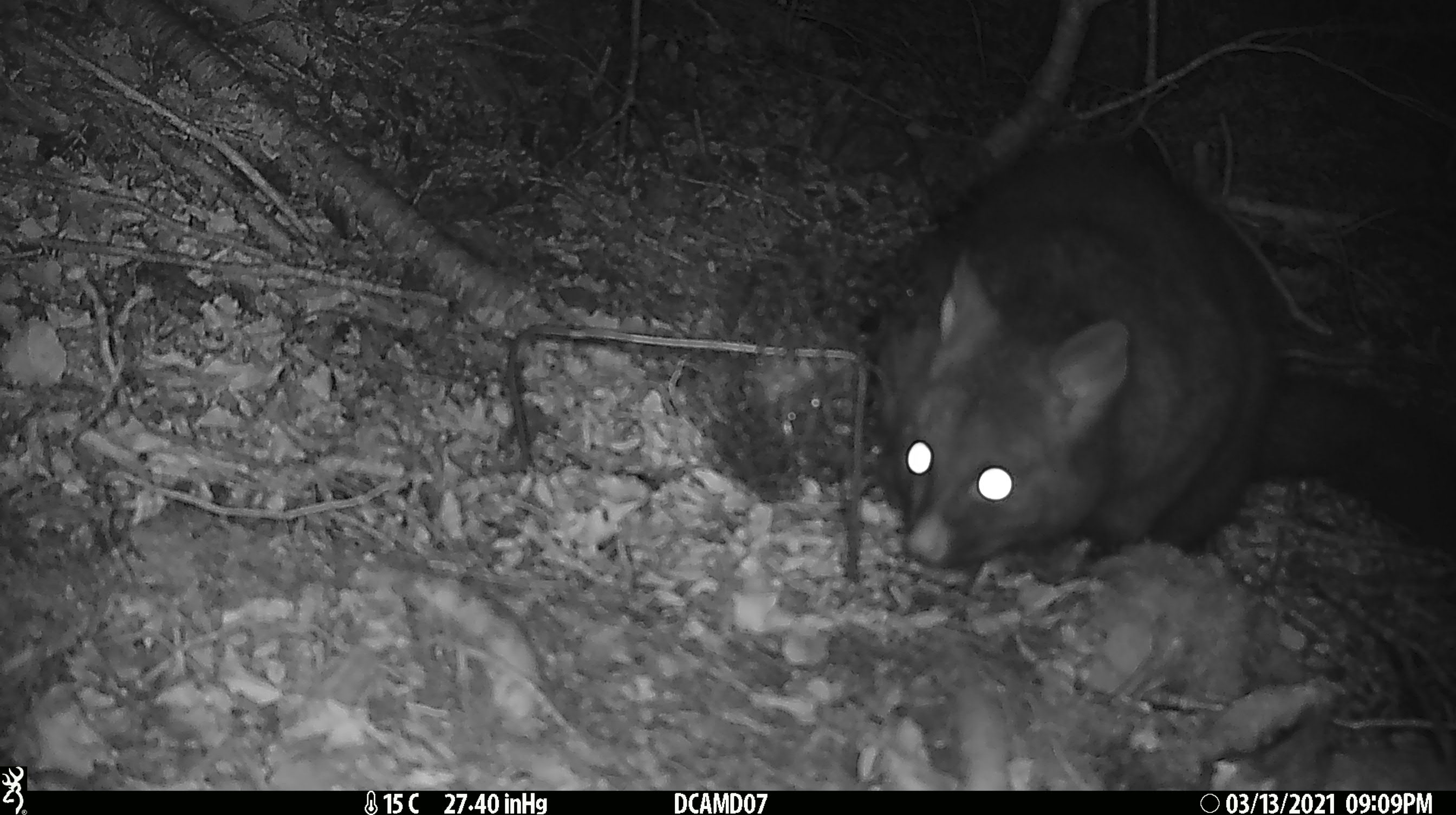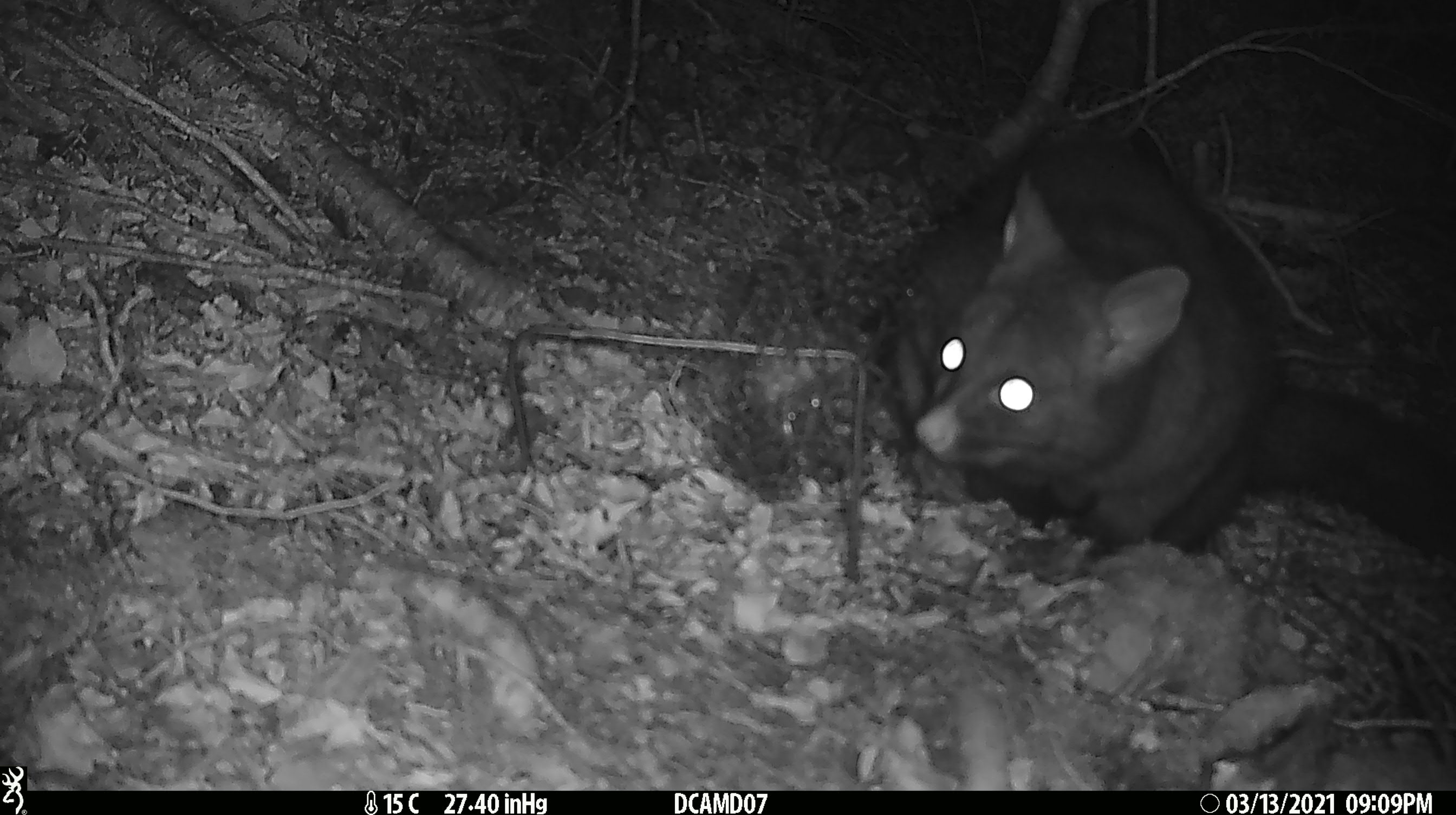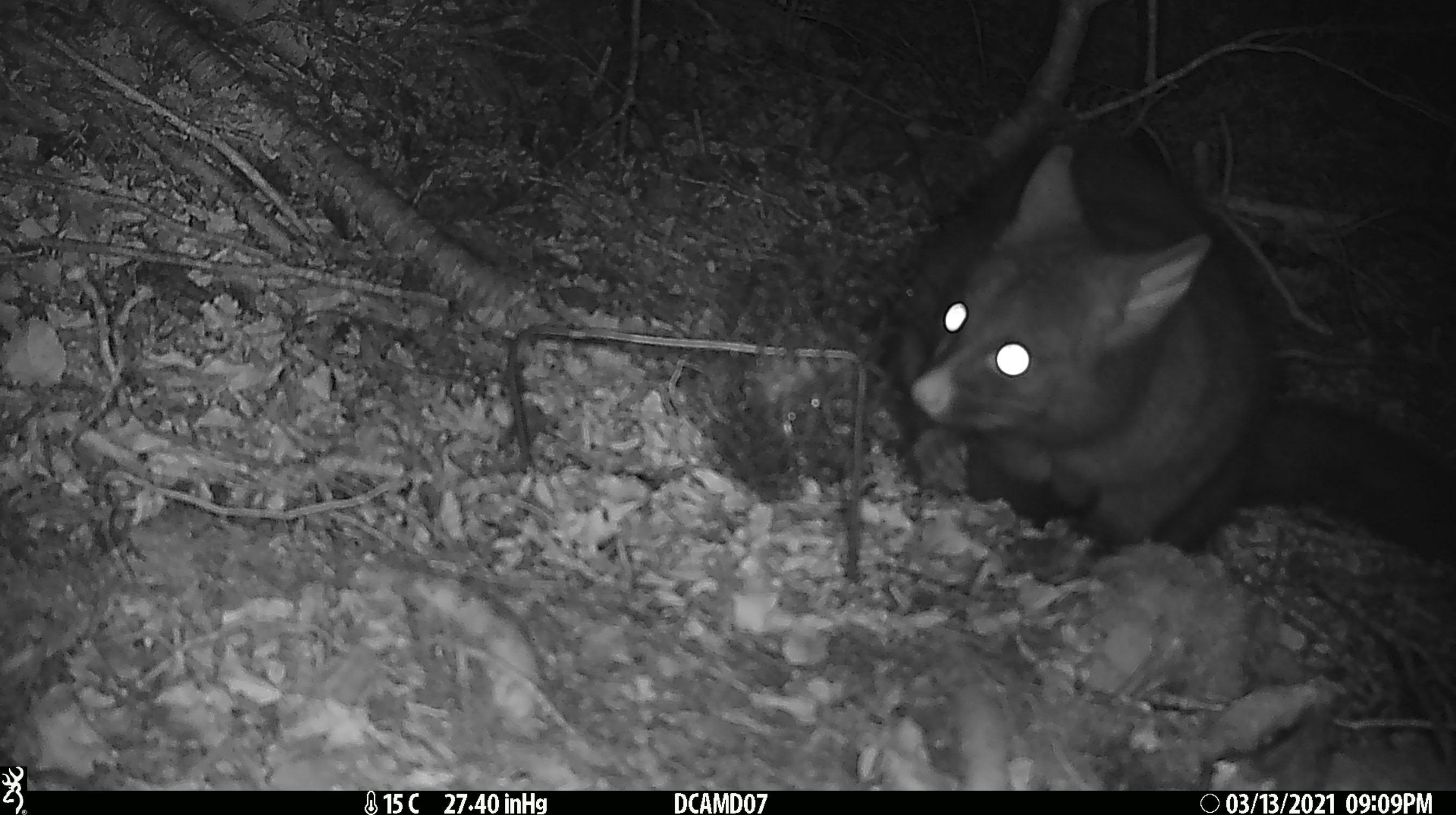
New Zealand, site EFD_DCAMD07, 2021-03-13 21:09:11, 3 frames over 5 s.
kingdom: Animalia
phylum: Chordata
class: Mammalia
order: Diprotodontia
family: Phalangeridae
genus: Trichosurus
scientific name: Trichosurus vulpecula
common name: common brushtail possum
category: possum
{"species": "possum (common brushtail possum) (Trichosurus vulpecula)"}